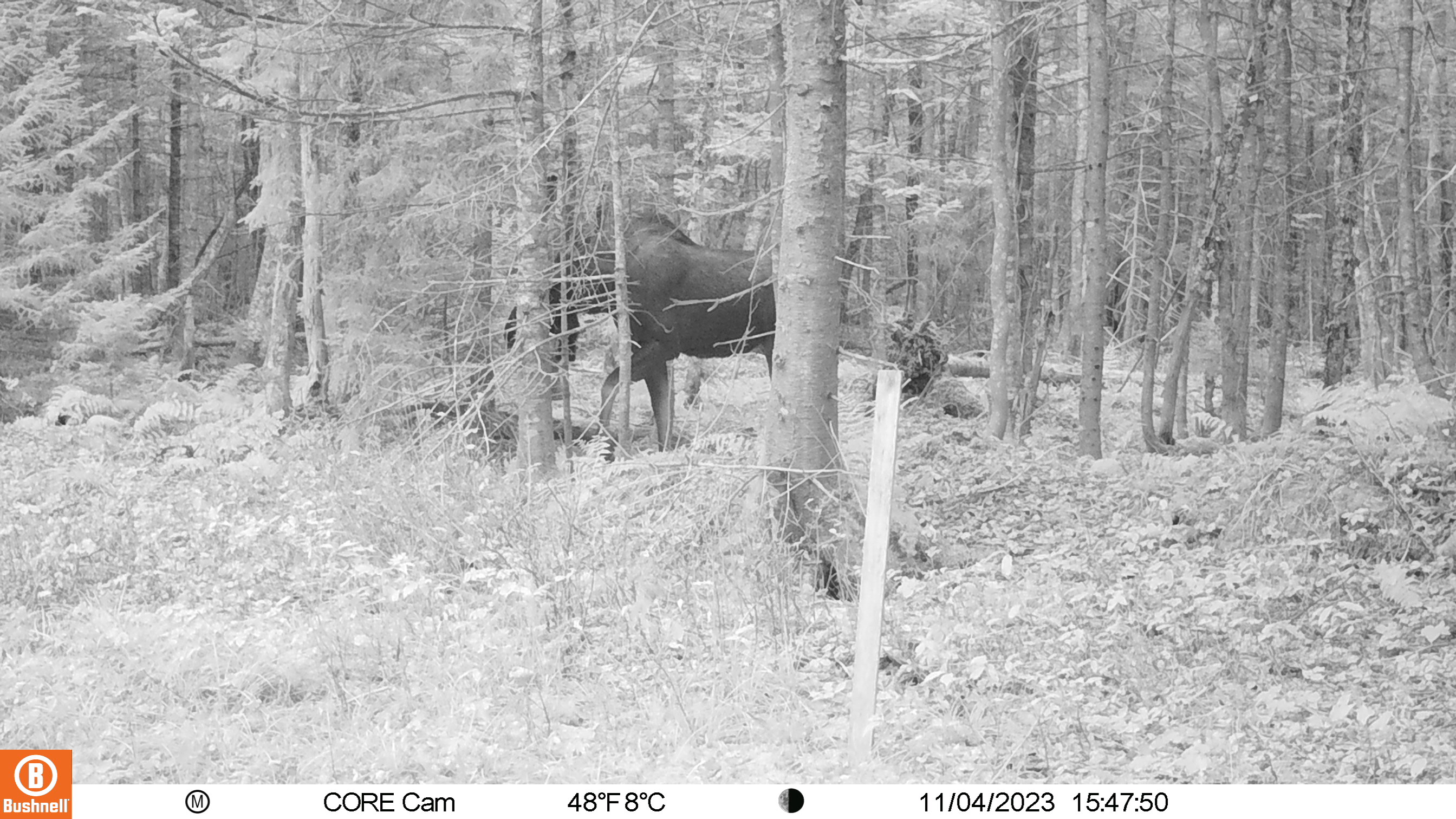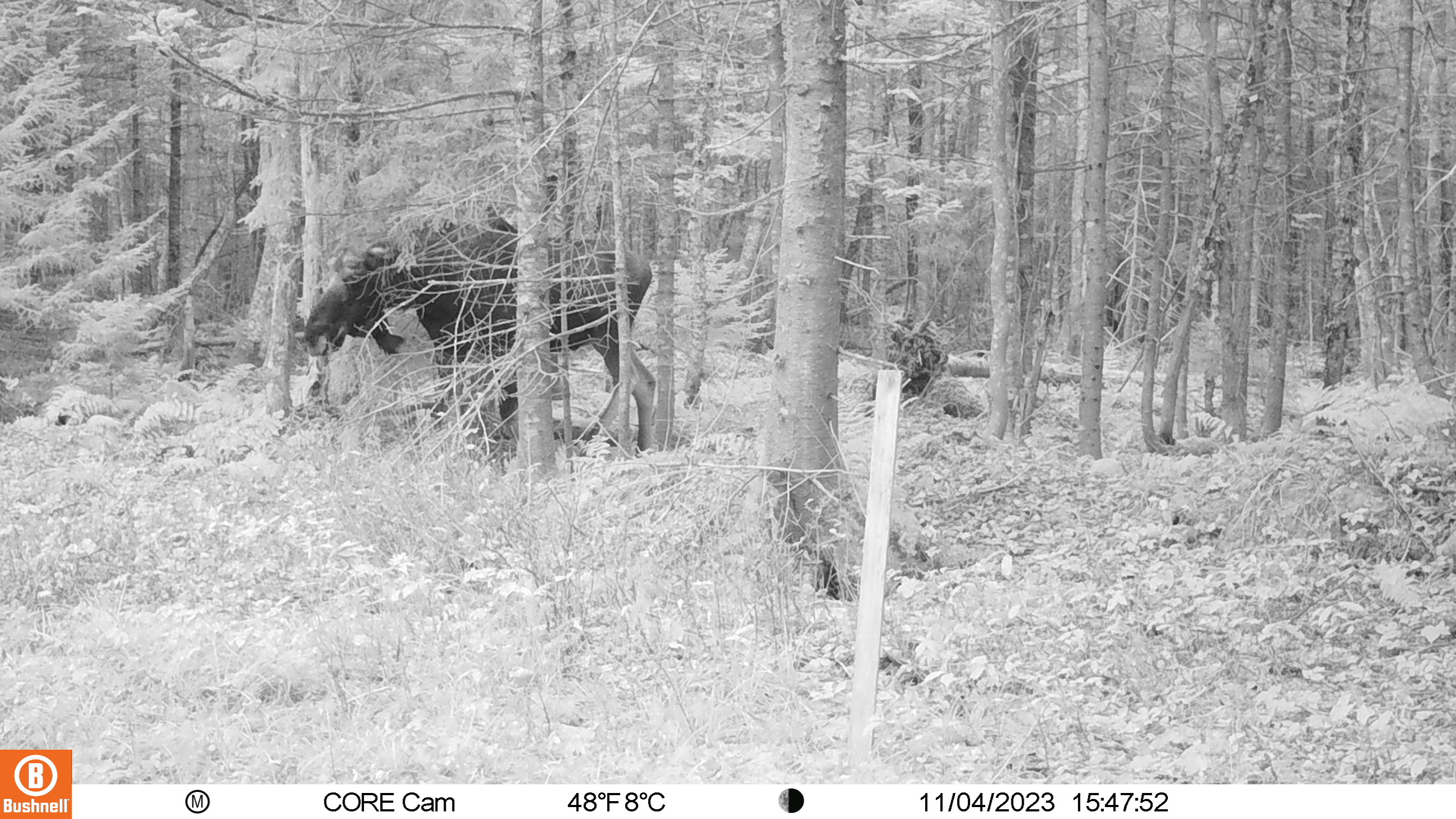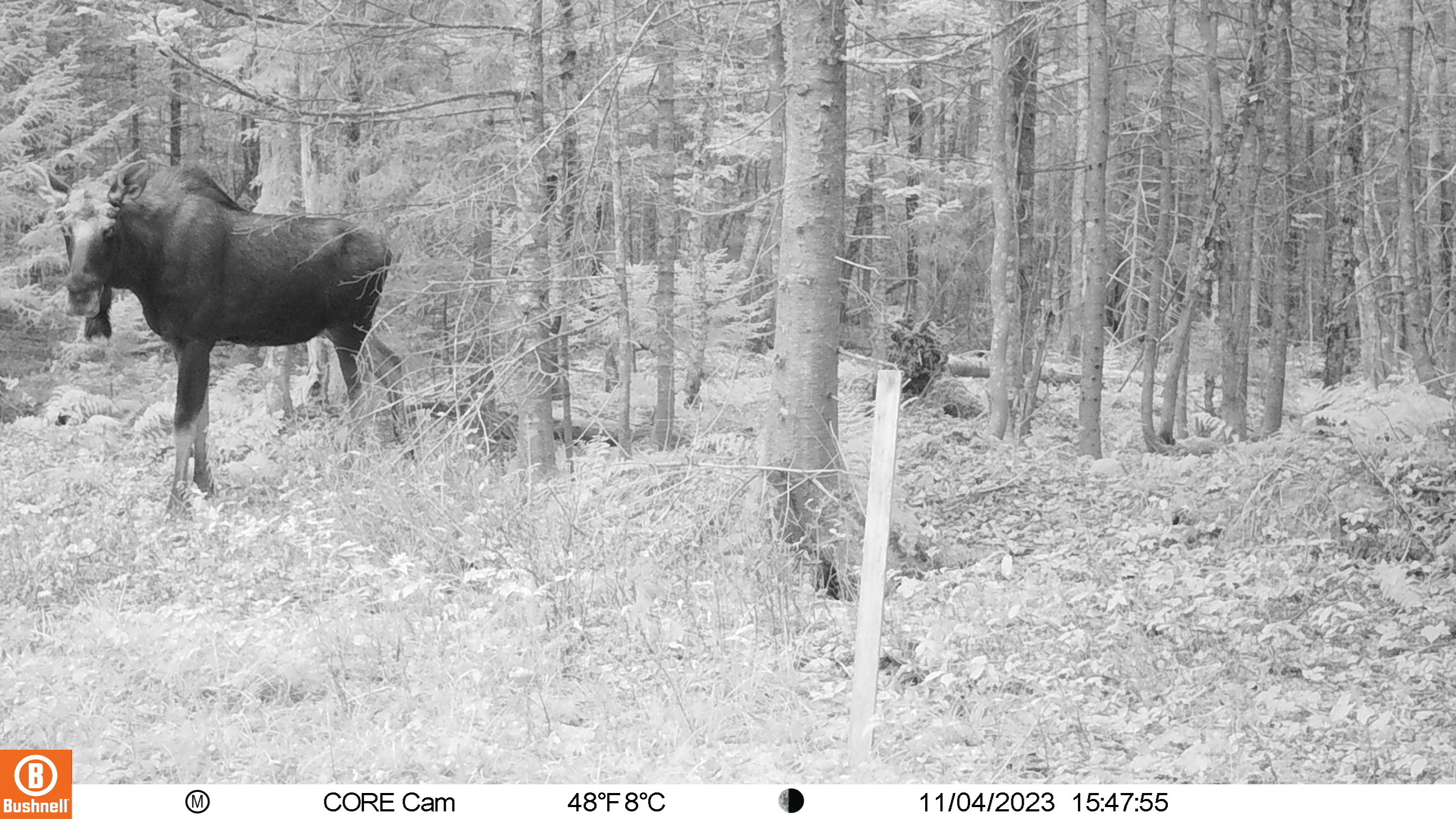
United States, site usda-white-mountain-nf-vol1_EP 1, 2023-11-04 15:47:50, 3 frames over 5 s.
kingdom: Animalia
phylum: Chordata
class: Mammalia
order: Artiodactyla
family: Cervidae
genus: Alces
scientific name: Alces alces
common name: moose